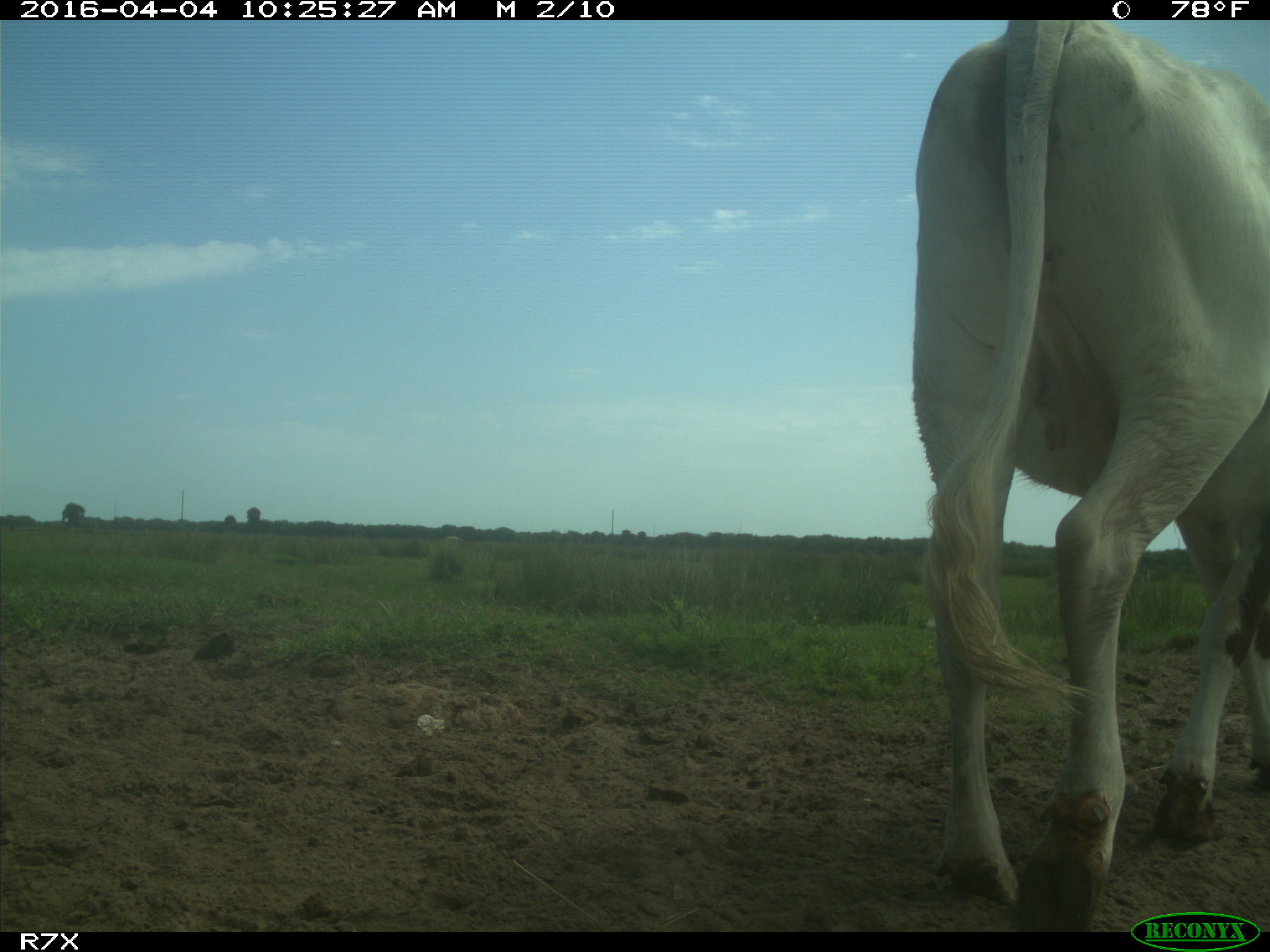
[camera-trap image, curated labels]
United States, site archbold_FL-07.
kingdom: Animalia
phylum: Chordata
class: Mammalia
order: Artiodactyla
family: Bovidae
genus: Bos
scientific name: Bos taurus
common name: domestic cow